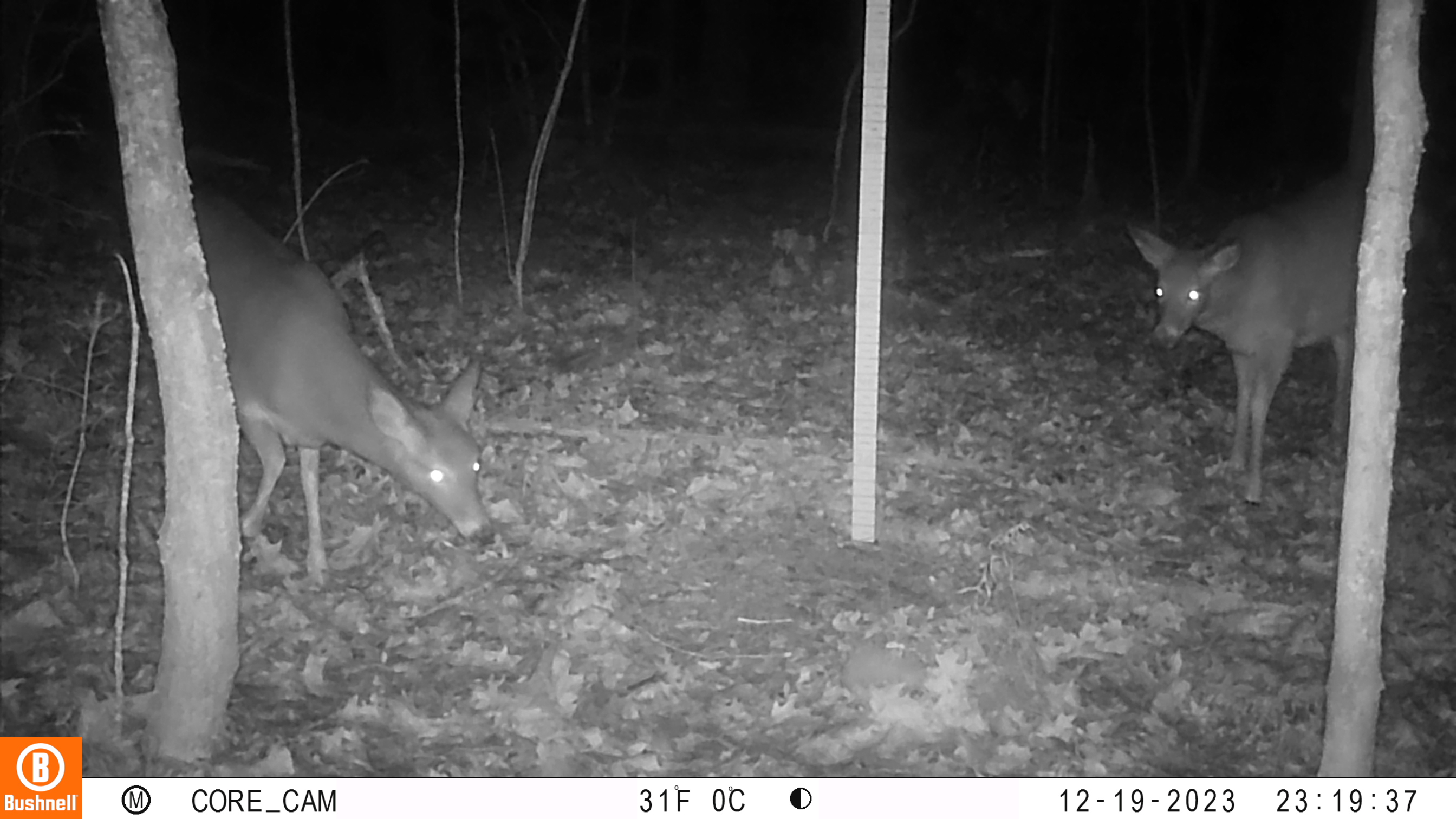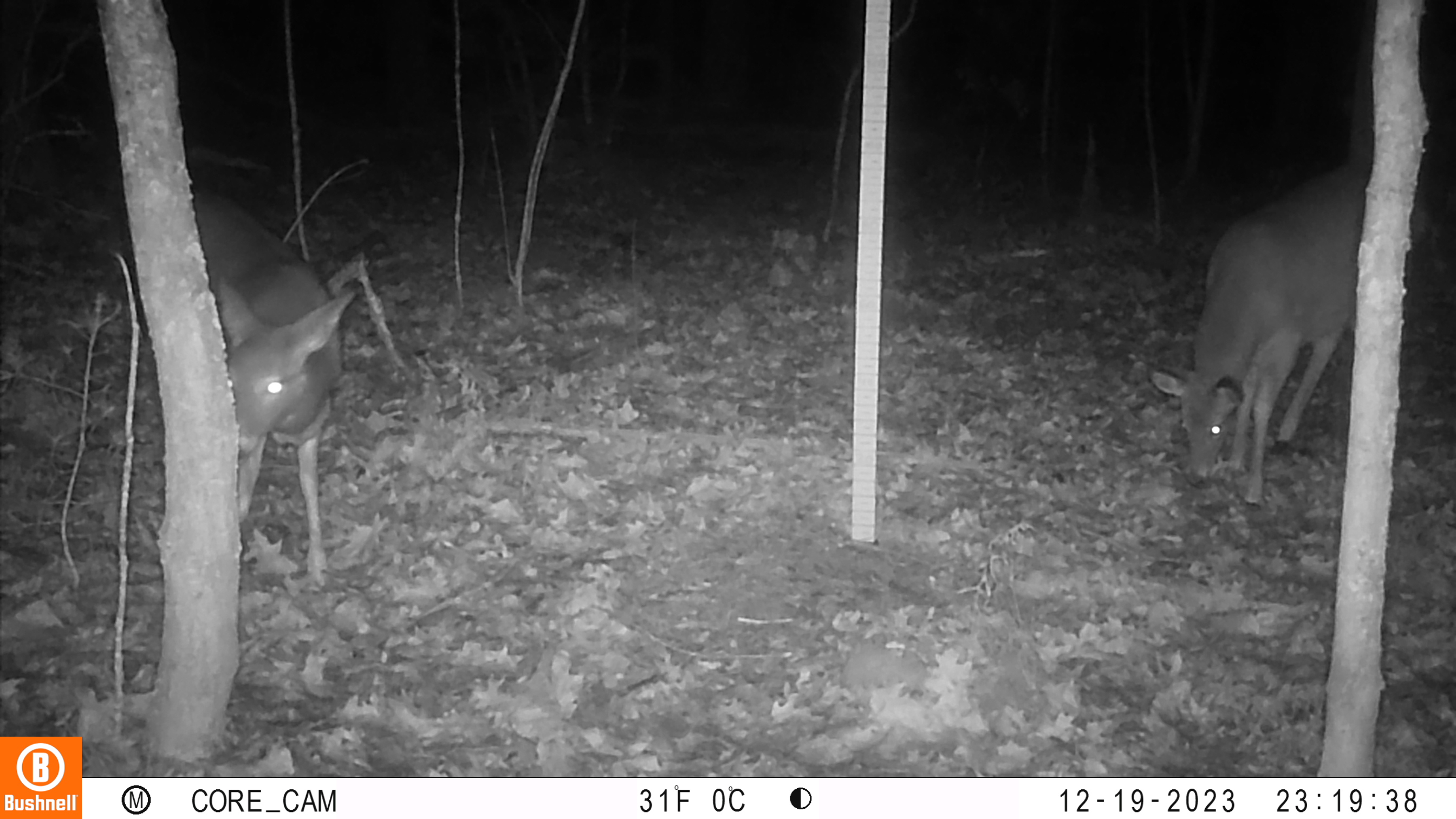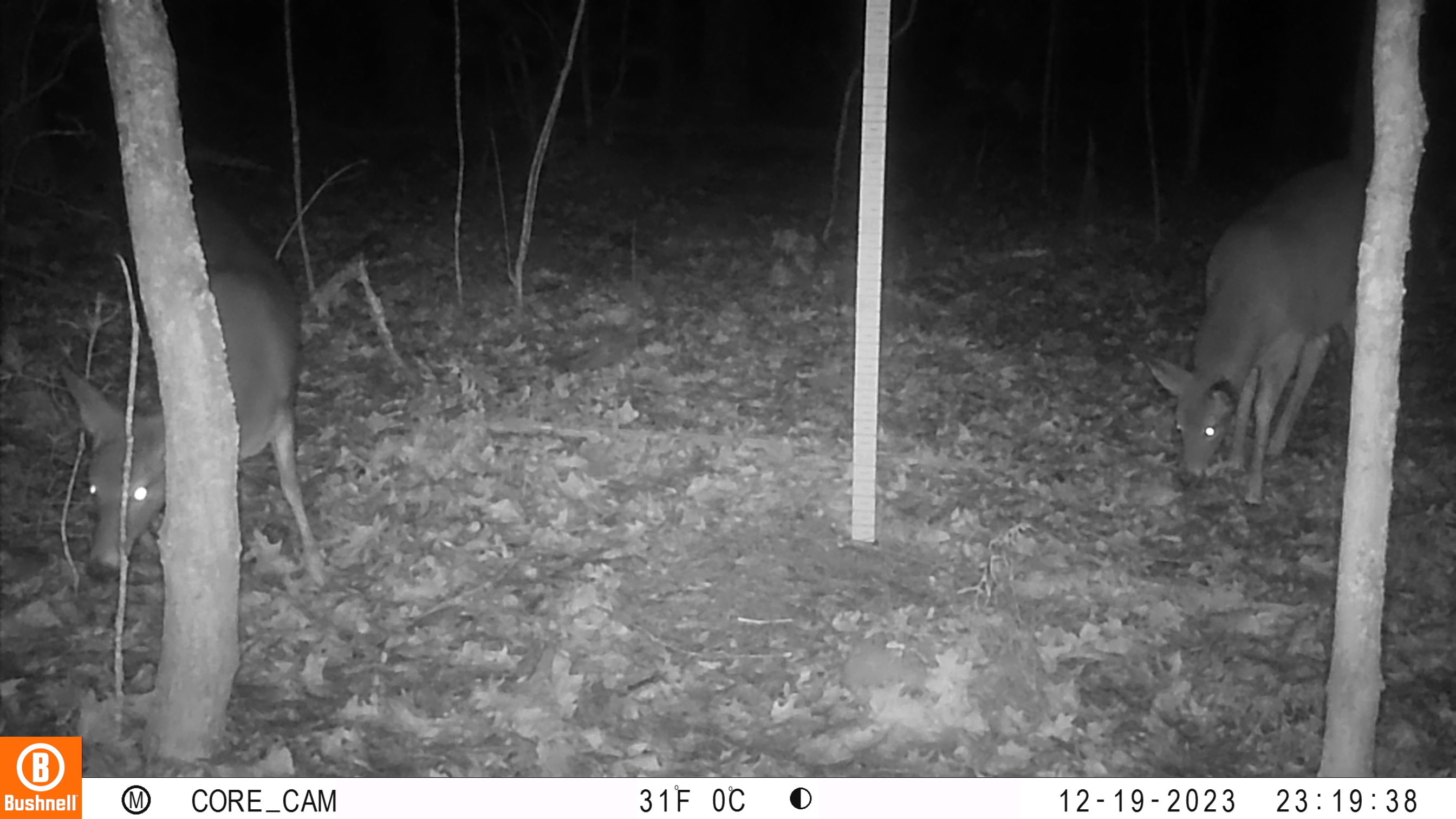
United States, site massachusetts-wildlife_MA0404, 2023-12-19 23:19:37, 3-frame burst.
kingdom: Animalia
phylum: Chordata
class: Mammalia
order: Artiodactyla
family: Cervidae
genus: Odocoileus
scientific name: Odocoileus virginianus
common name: white-tailed deer